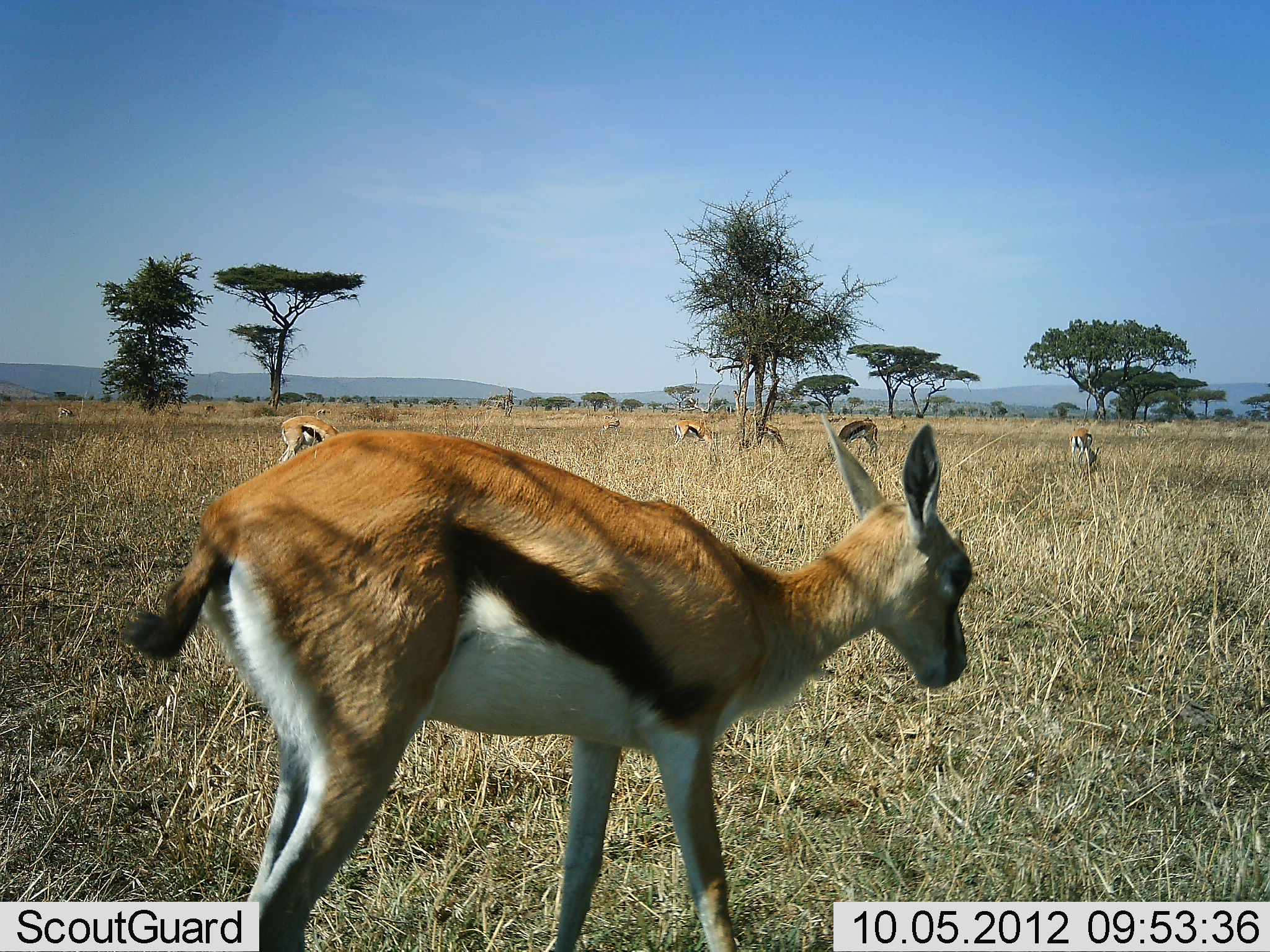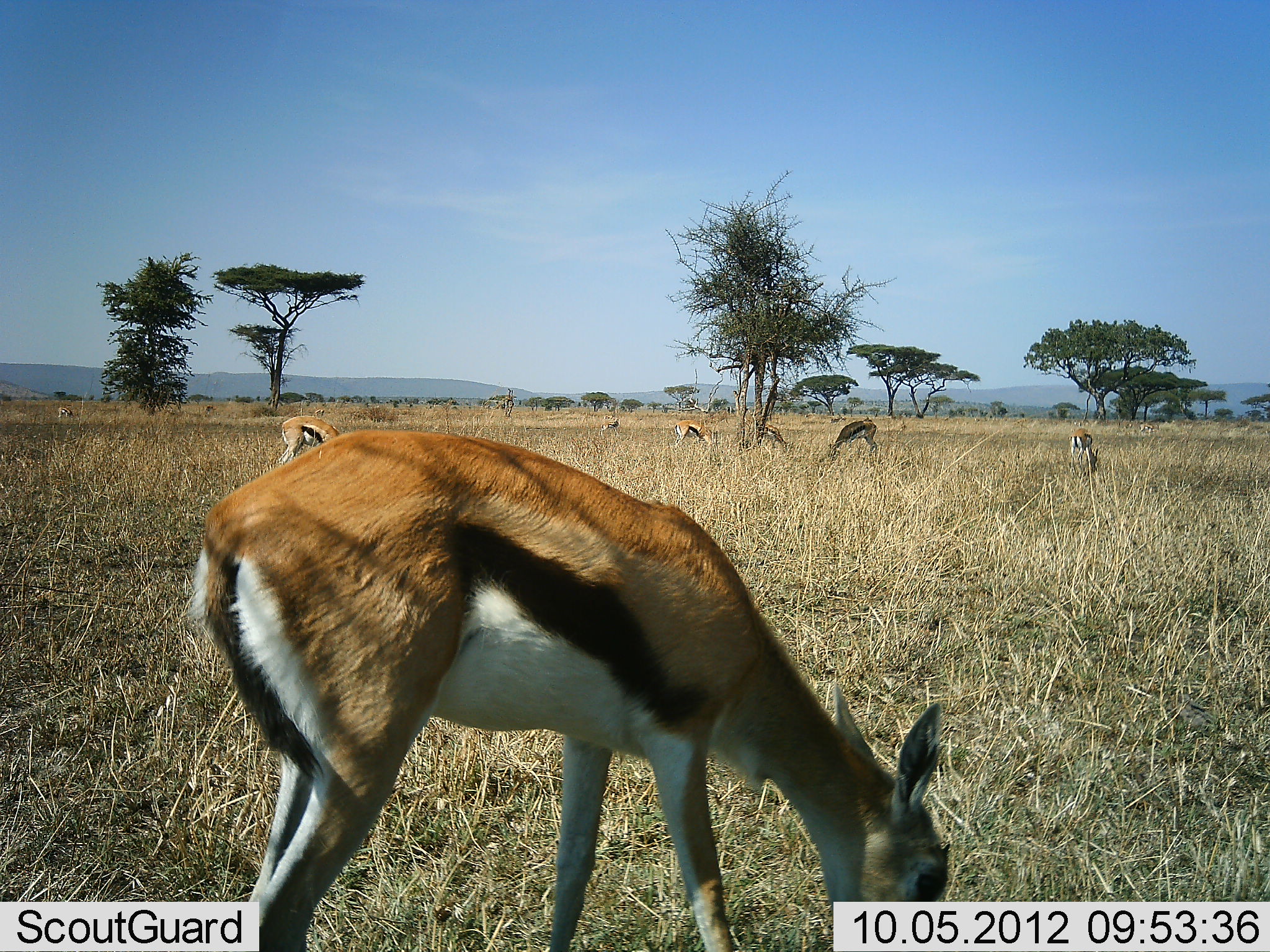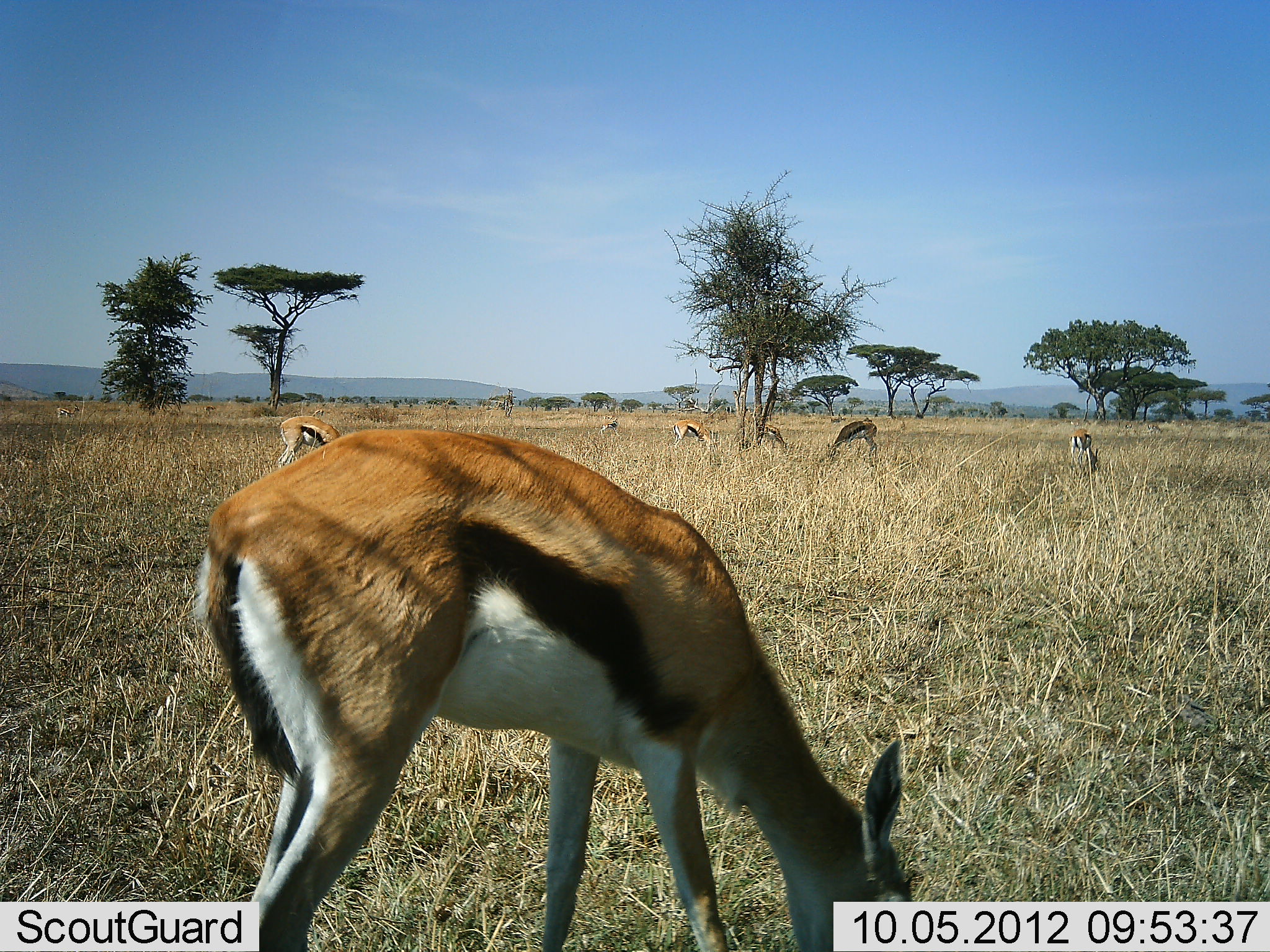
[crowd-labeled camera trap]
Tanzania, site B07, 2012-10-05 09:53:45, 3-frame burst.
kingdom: Animalia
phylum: Chordata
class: Mammalia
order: Artiodactyla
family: Bovidae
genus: Eudorcas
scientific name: Eudorcas thomsonii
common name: thomson's gazelle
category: gazellethomsons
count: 7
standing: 30%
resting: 10%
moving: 0%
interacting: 0%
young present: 10%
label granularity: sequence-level